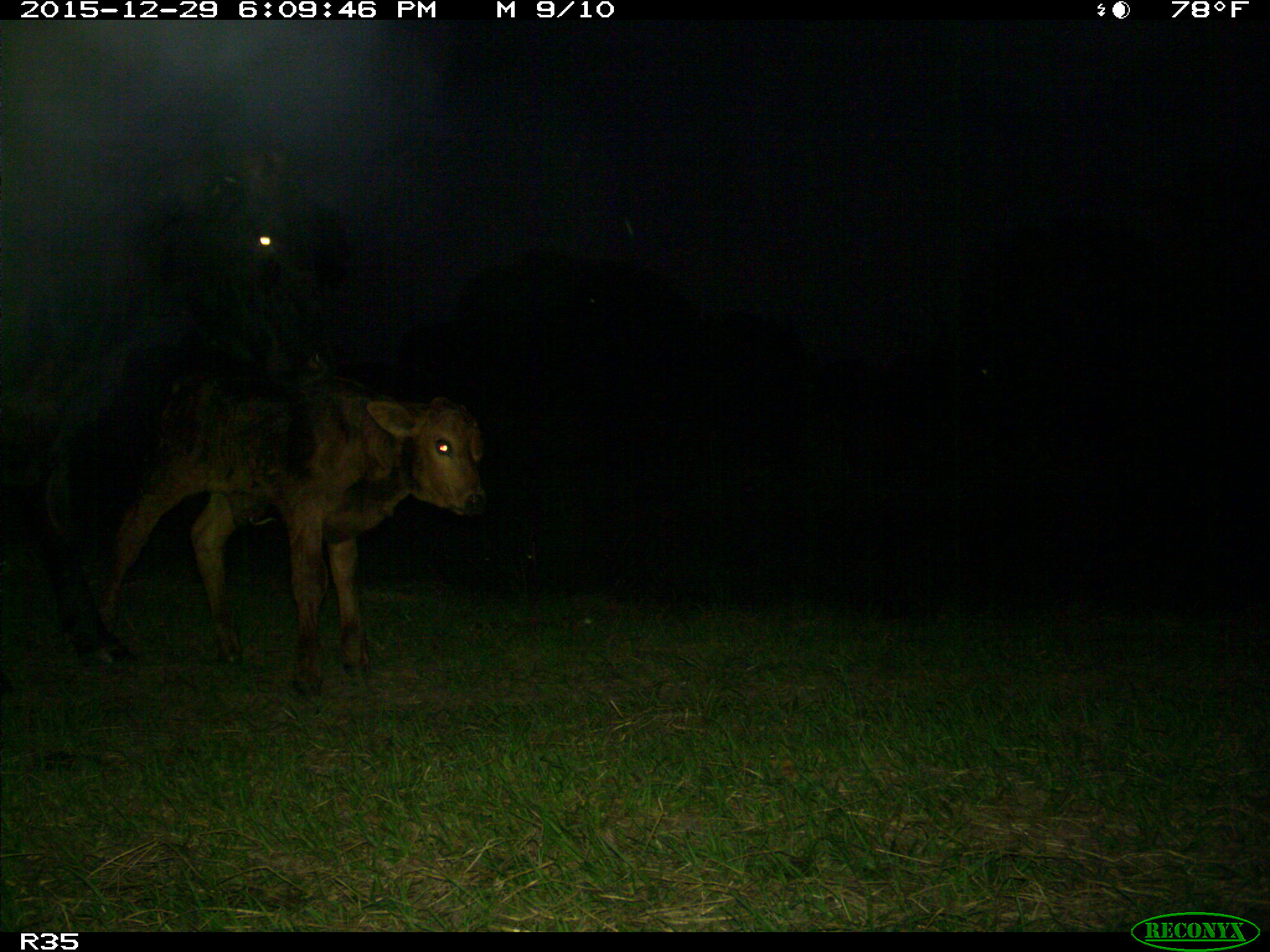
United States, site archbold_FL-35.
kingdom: Animalia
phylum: Chordata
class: Mammalia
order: Artiodactyla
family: Bovidae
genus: Bos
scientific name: Bos taurus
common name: domestic cow